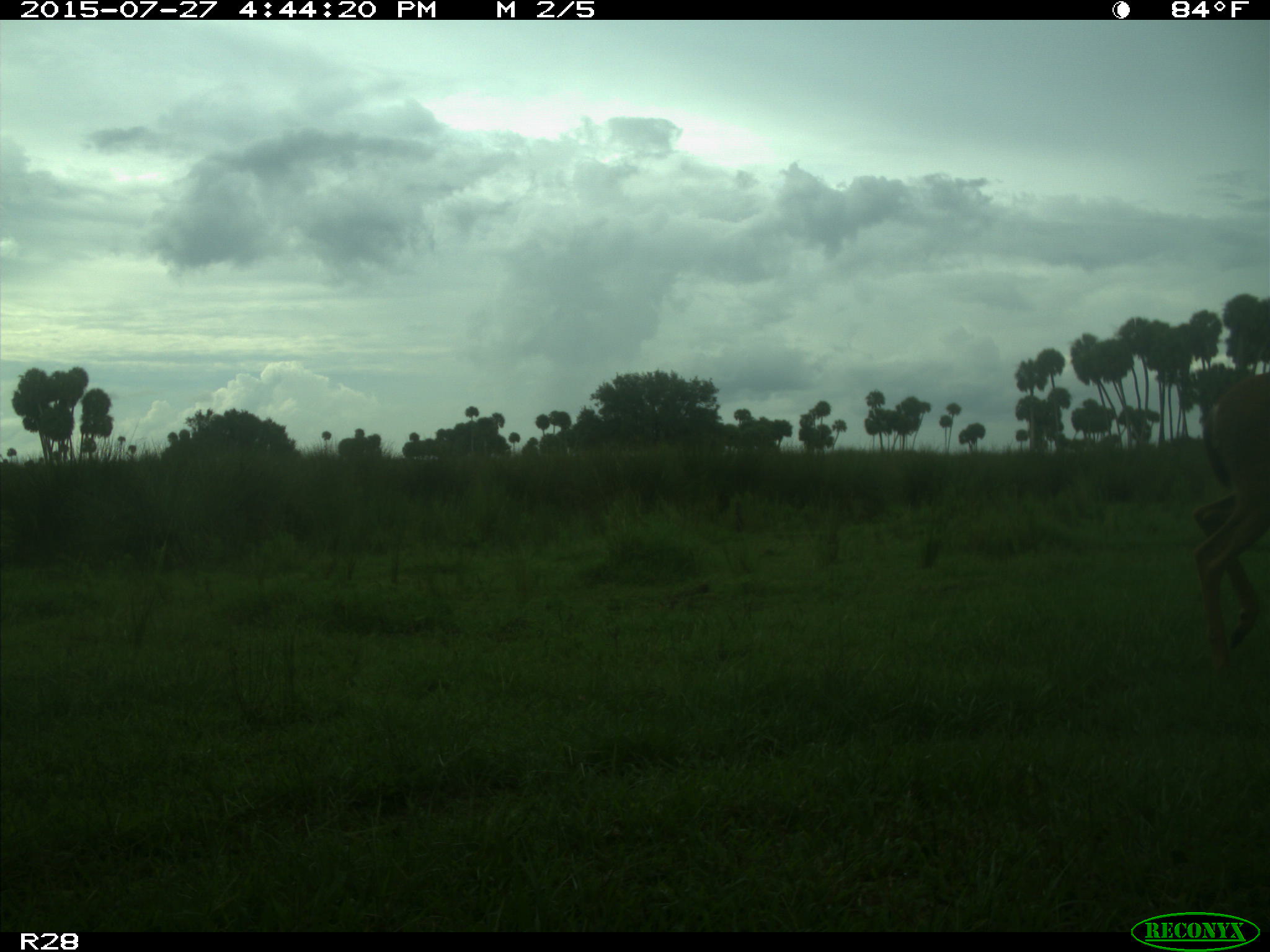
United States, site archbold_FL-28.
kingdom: Animalia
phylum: Chordata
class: Mammalia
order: Artiodactyla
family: Cervidae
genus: Odocoileus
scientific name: Odocoileus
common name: deer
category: unidentified deer